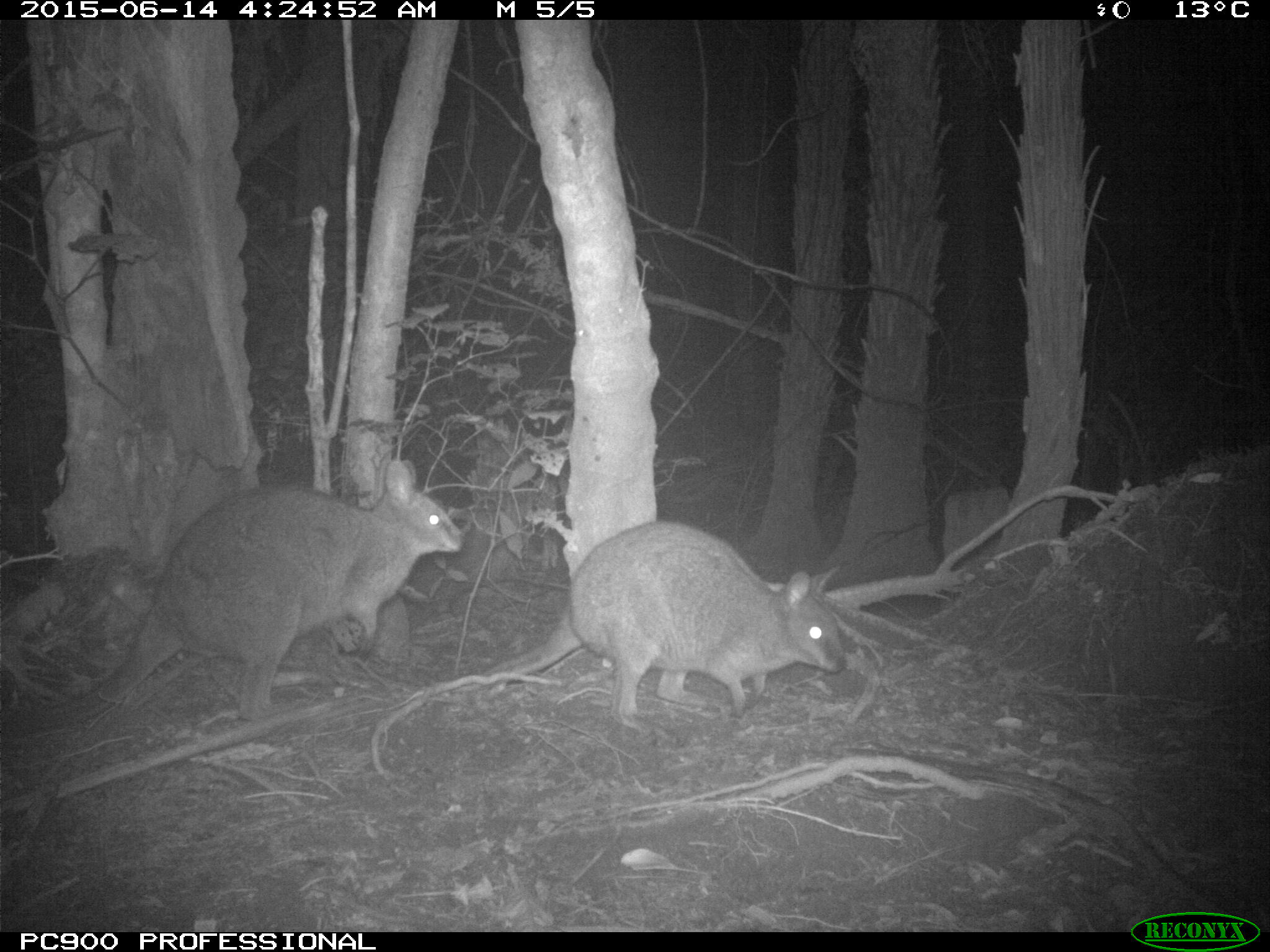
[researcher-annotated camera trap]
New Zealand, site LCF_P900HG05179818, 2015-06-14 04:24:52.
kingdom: Animalia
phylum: Chordata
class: Mammalia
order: Diprotodontia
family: Macropodidae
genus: Notamacropus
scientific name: Notamacropus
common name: wallaby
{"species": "wallaby (Notamacropus)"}